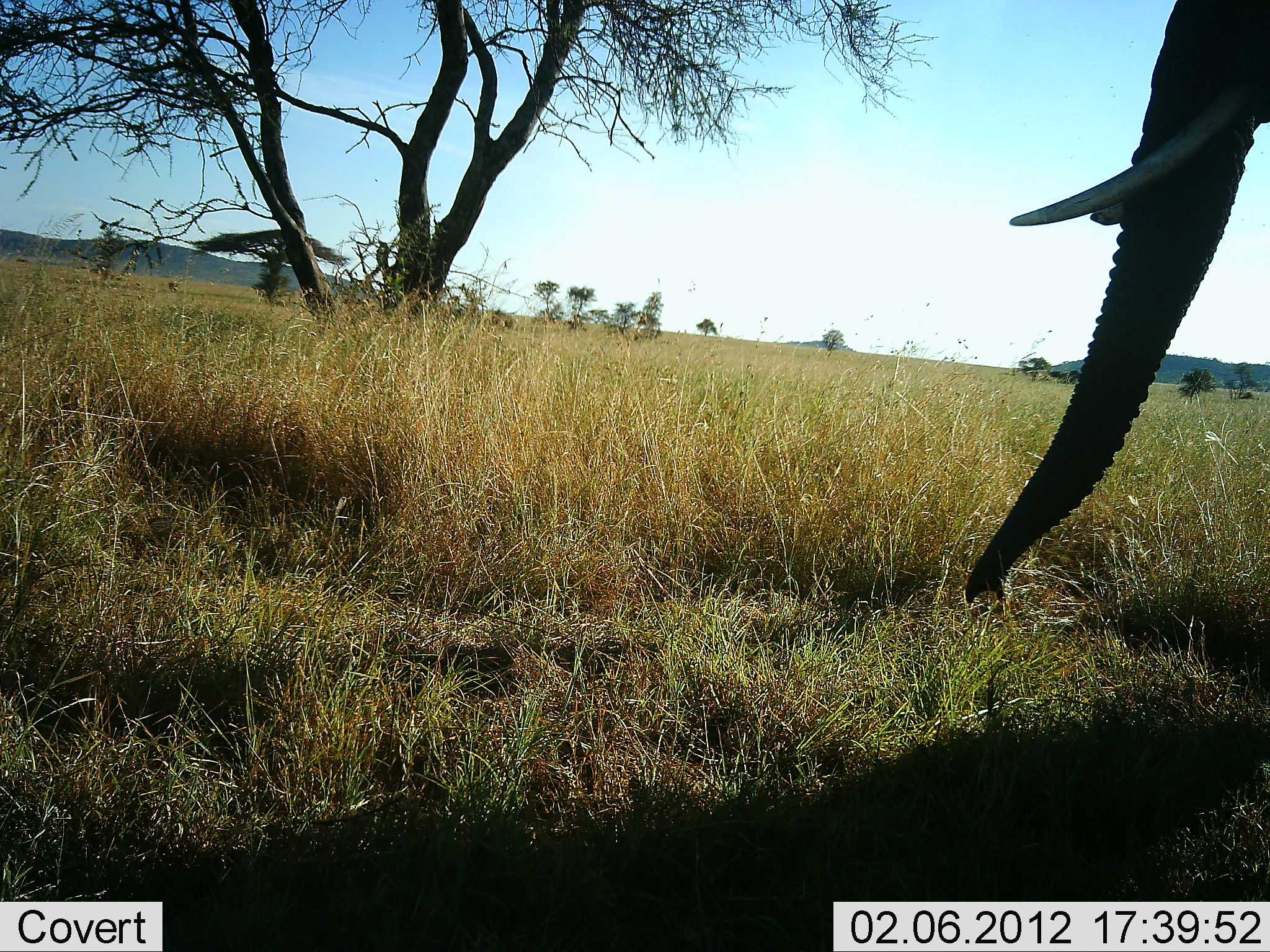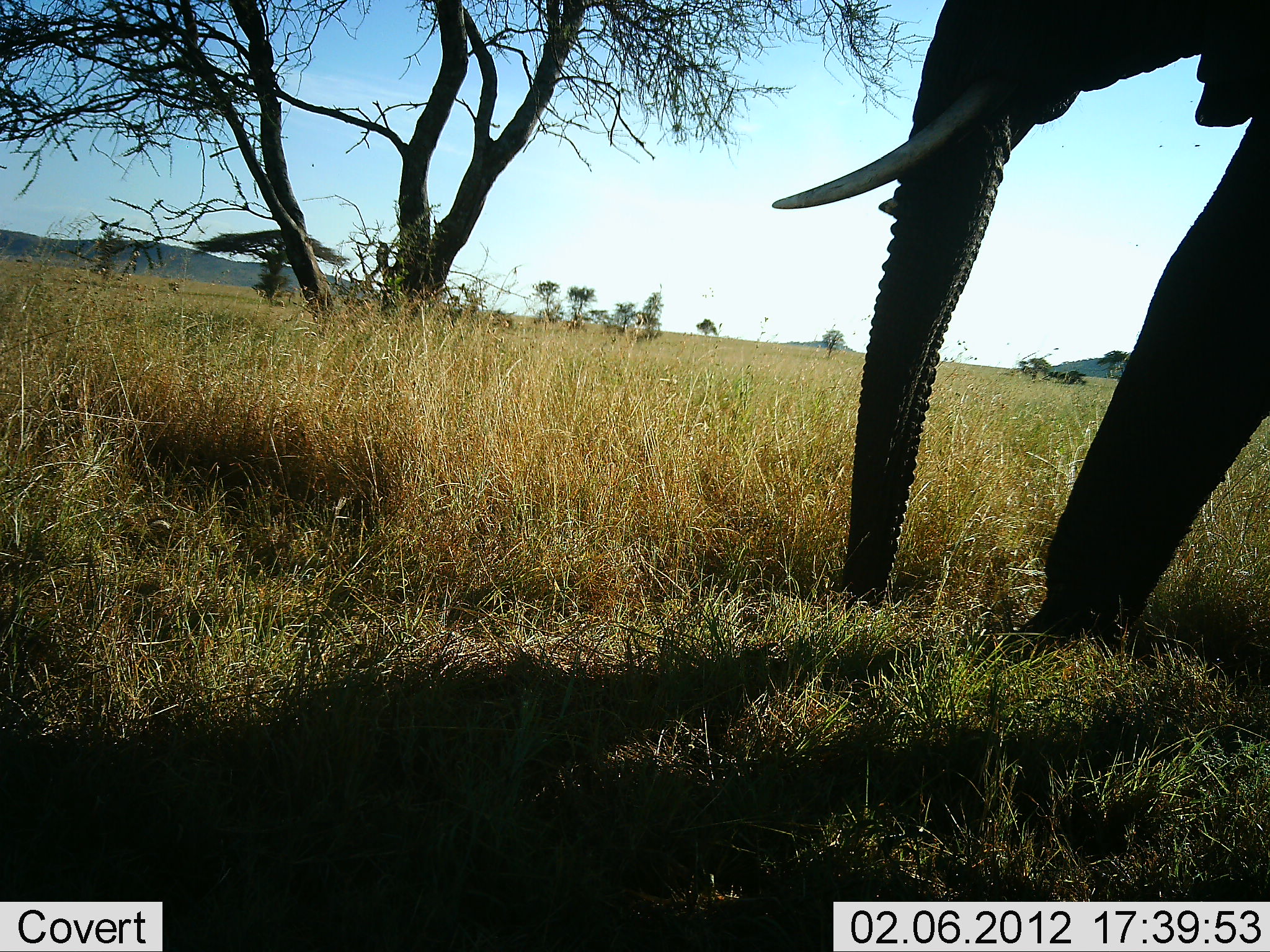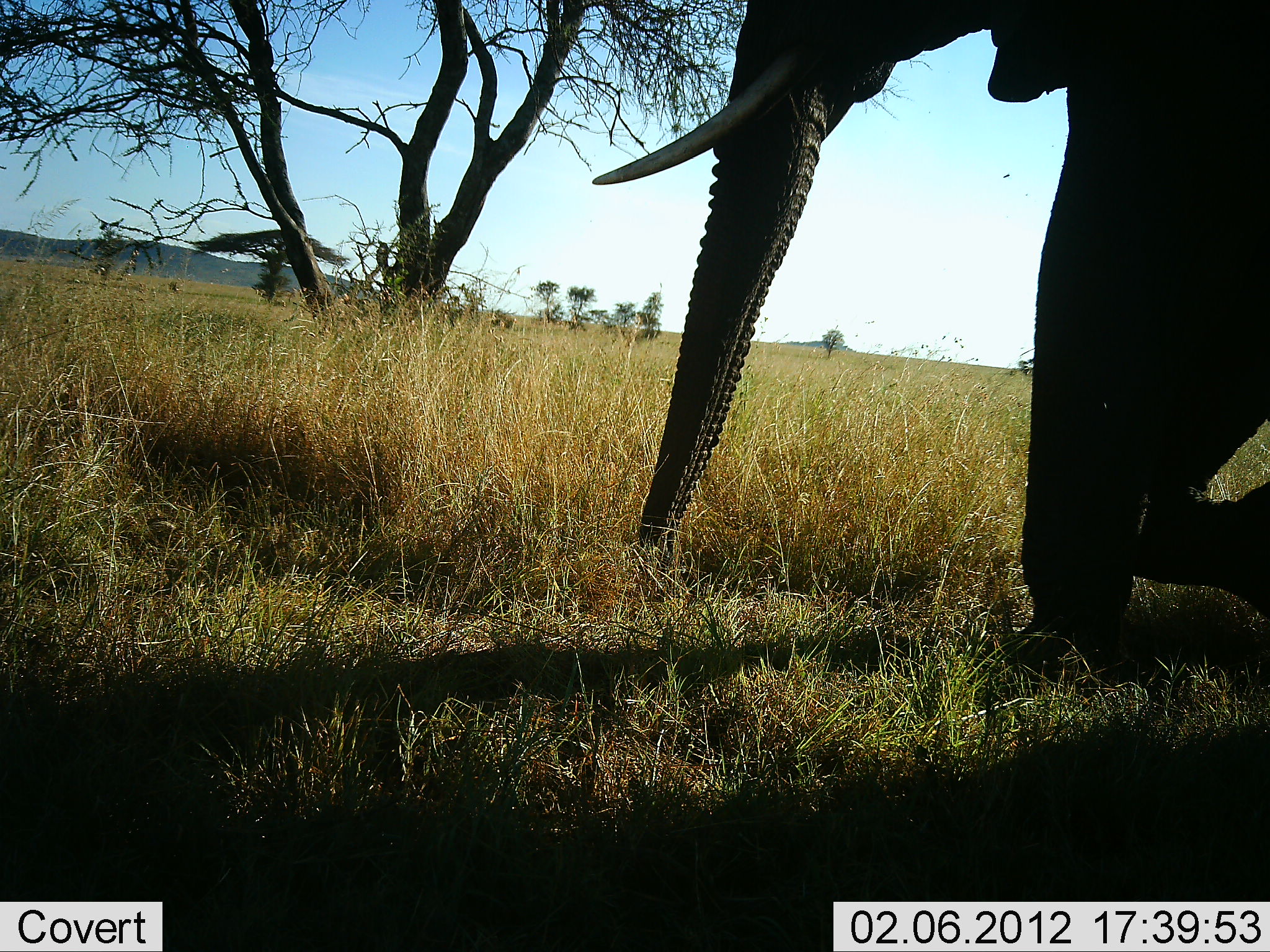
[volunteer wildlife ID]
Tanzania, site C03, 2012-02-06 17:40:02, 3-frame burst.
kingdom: Animalia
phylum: Chordata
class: Mammalia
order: Proboscidea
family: Elephantidae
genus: Loxodonta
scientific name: Loxodonta africana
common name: african bush elephant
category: elephant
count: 1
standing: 8%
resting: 0%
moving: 92%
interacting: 0%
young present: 0%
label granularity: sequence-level